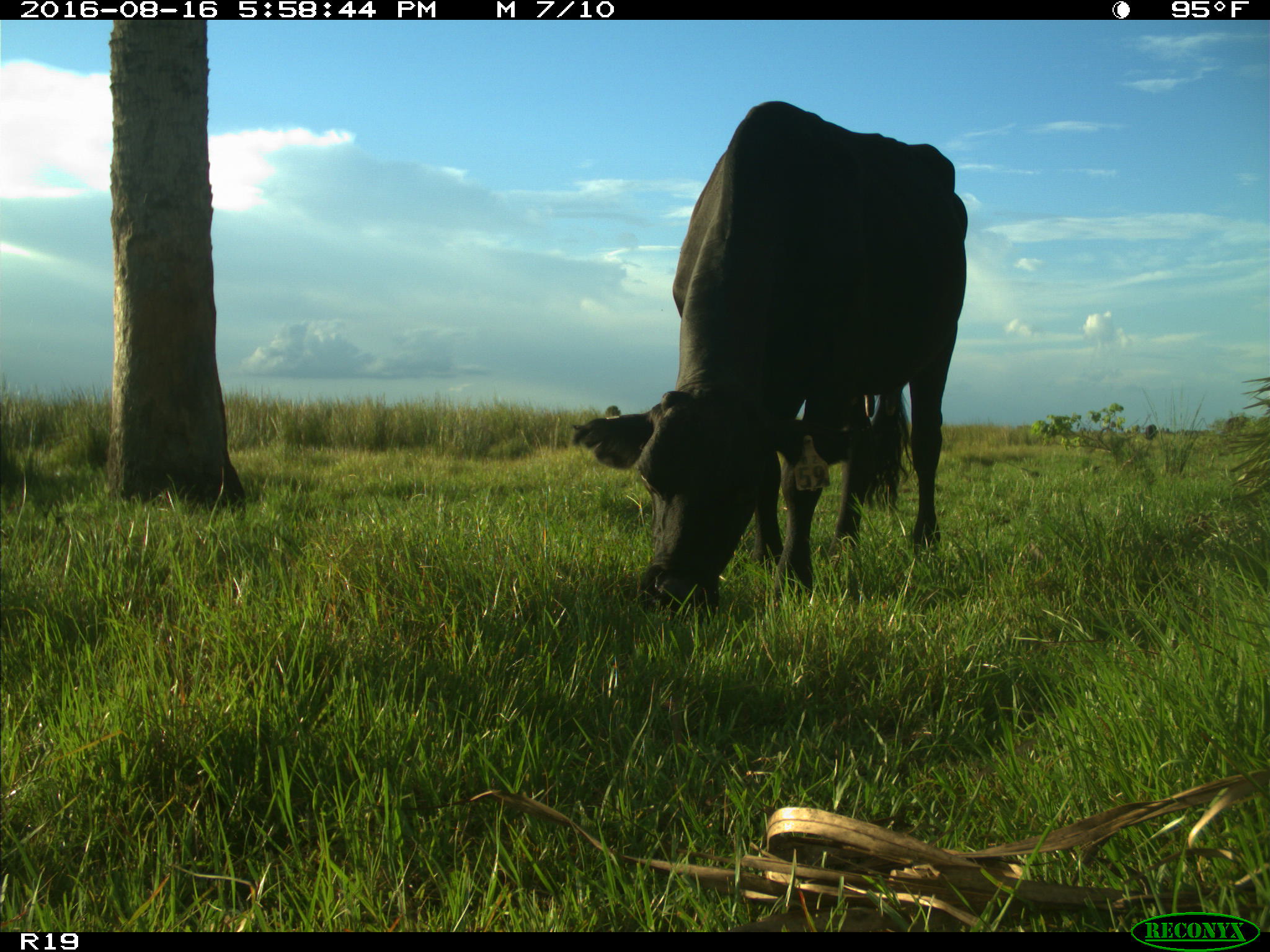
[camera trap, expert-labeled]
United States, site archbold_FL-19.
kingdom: Animalia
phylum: Chordata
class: Mammalia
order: Artiodactyla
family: Bovidae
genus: Bos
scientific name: Bos taurus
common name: domestic cow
Bos taurus (domestic cow).